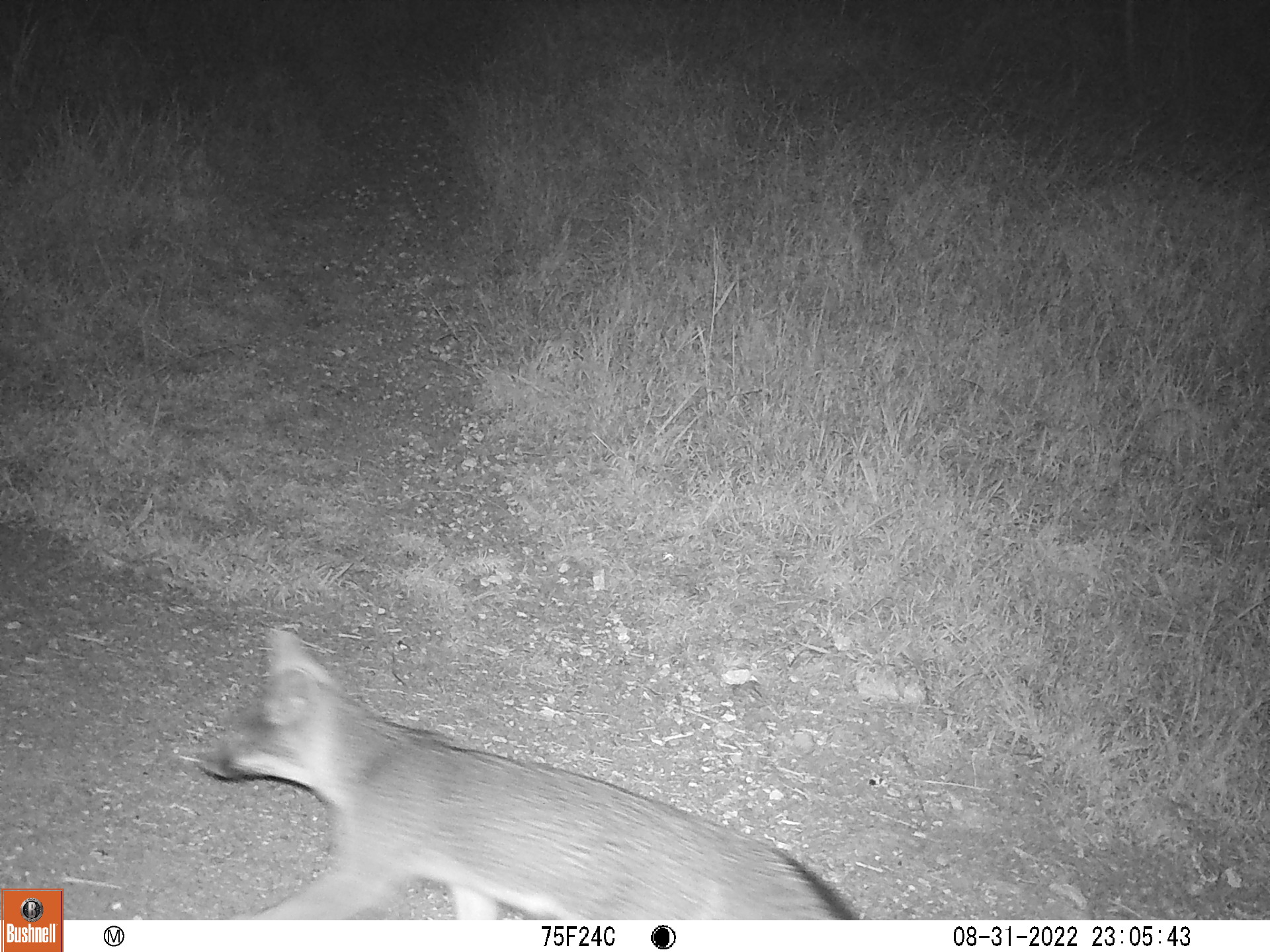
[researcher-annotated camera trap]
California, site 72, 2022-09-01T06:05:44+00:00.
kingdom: Animalia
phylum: Chordata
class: Mammalia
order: Carnivora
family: Canidae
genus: Urocyon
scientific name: Urocyon cinereoargenteus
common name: gray fox